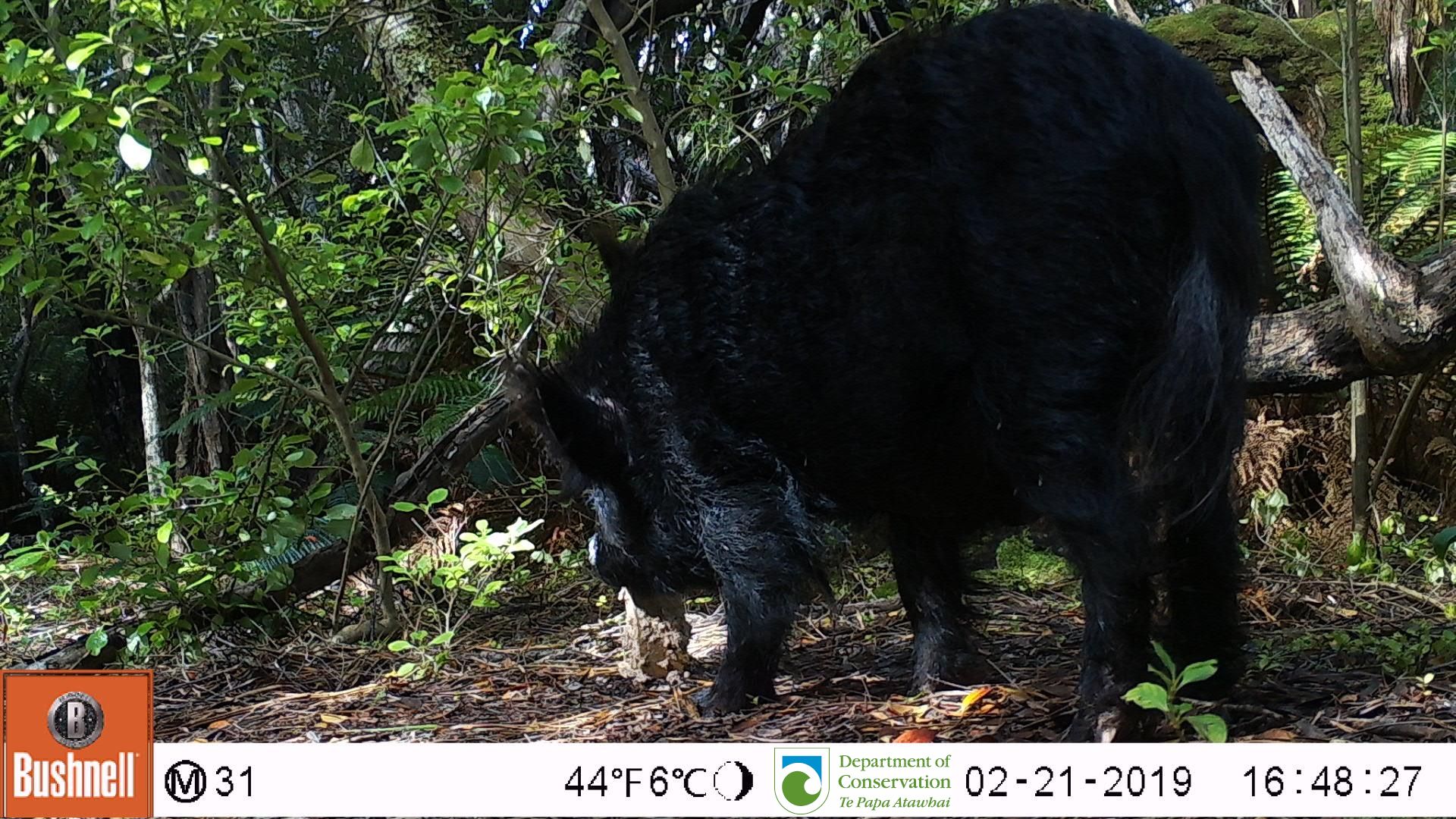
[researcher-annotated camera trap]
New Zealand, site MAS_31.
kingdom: Animalia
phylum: Chordata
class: Mammalia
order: Artiodactyla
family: Suidae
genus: Sus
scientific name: Sus scrofa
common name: pig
Pig (Sus scrofa).